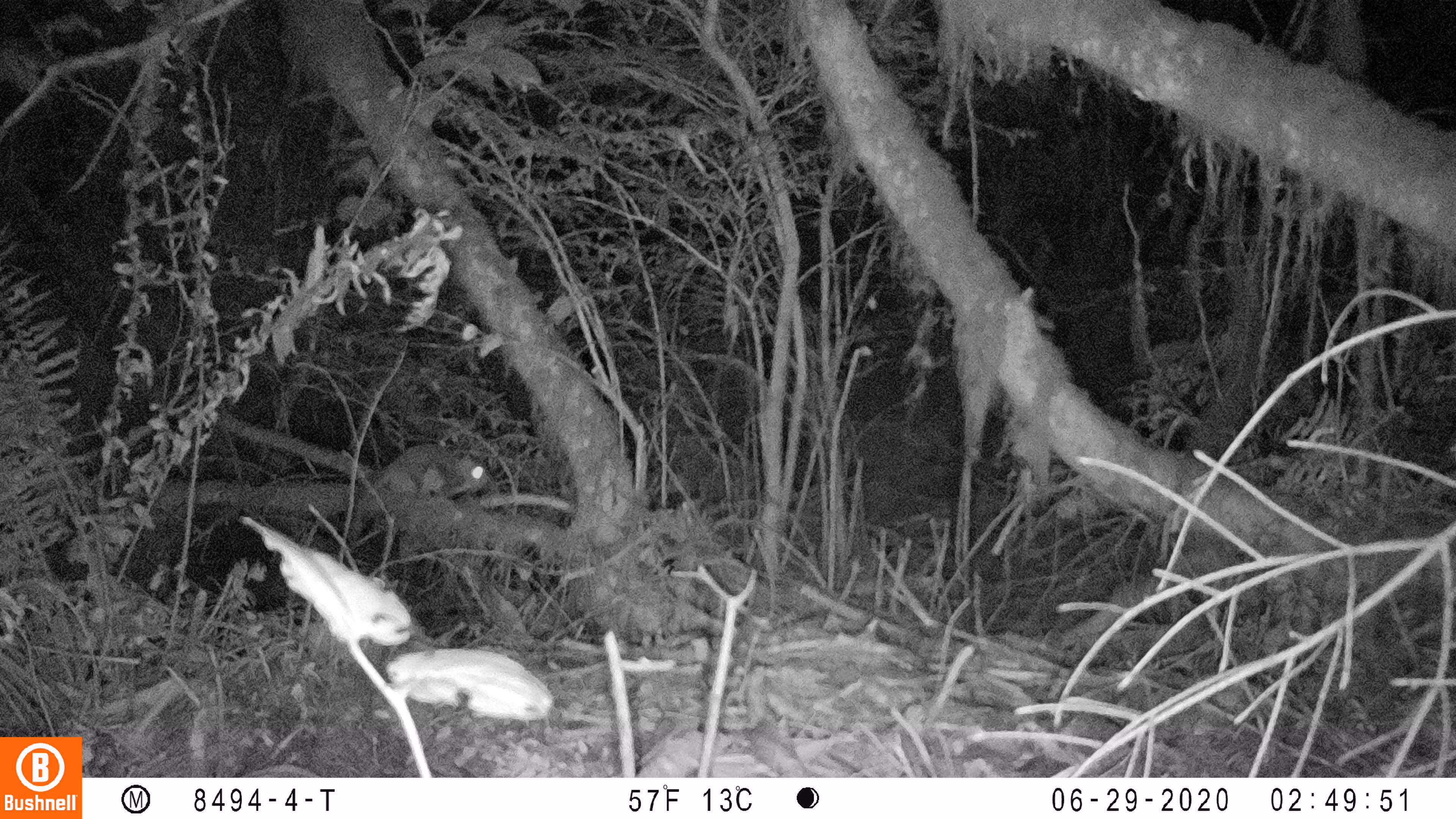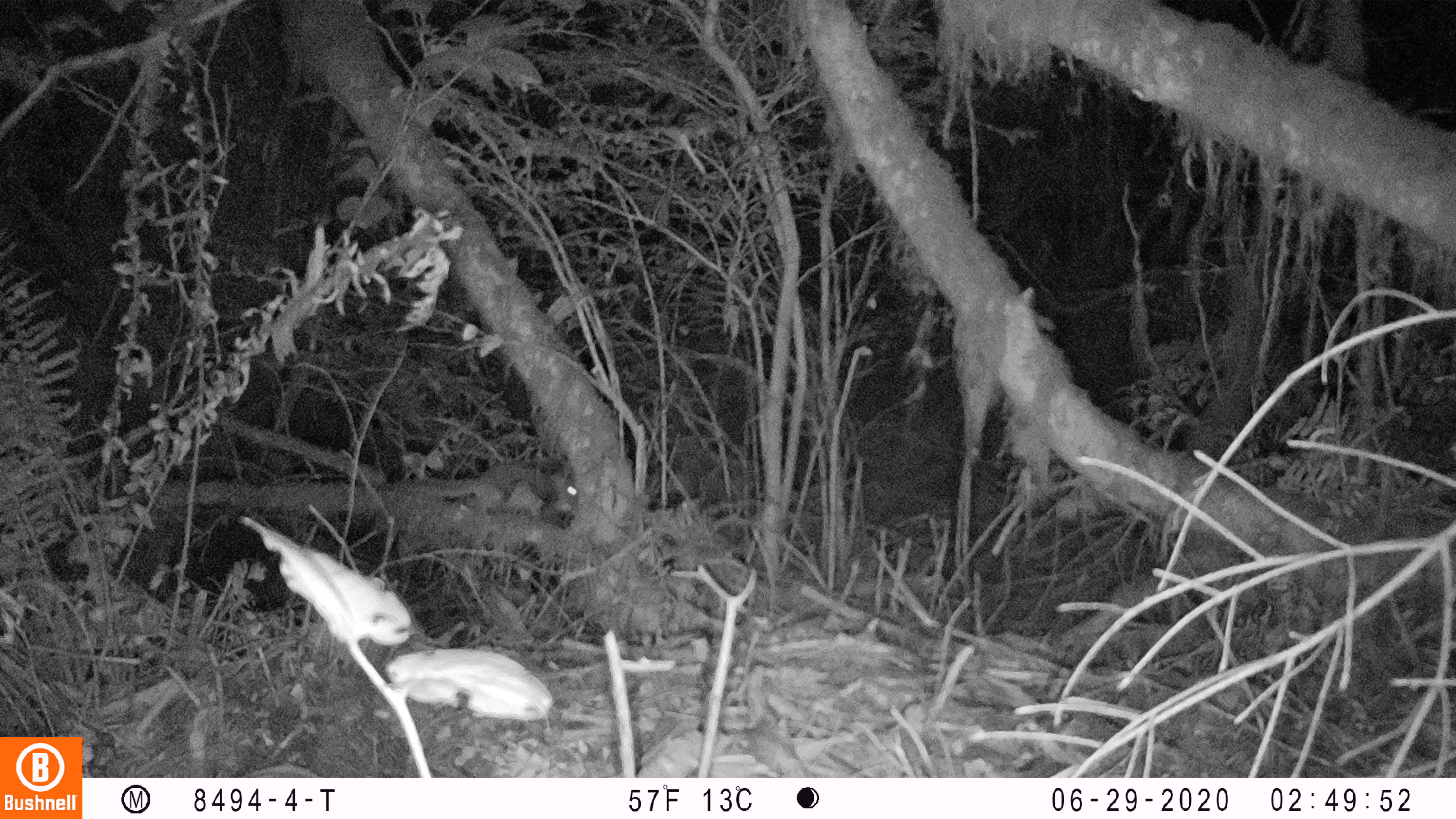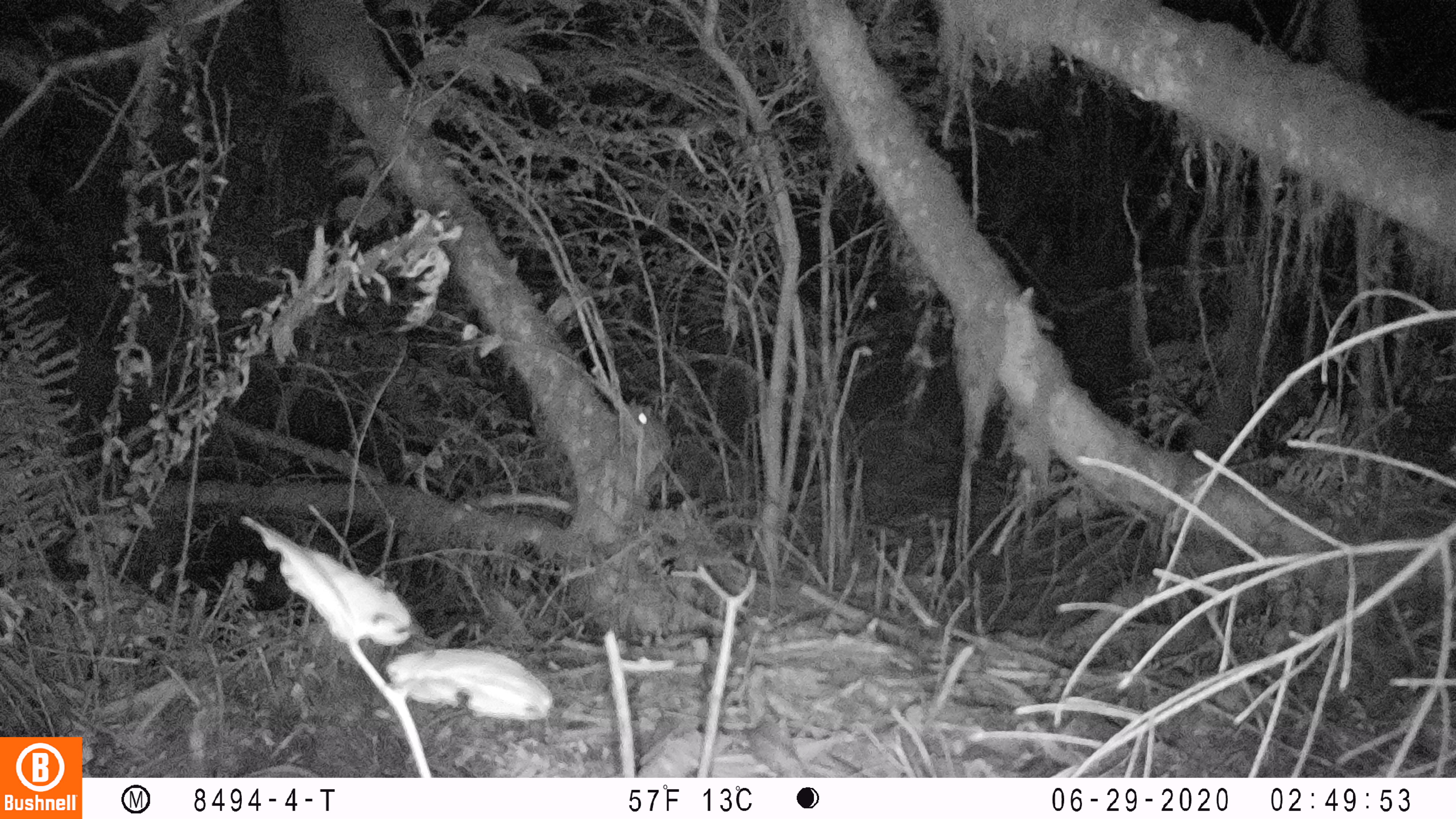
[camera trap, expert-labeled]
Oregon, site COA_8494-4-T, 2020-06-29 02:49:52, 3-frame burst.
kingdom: Animalia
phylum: Chordata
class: Mammalia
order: Rodentia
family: Sciuridae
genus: Glaucomys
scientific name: Glaucomys oregonensis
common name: humboldt's flying squirrel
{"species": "humboldt's flying squirrel (Glaucomys oregonensis)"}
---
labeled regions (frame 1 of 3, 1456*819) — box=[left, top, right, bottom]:
humboldt's flying squirrel: box=[361, 435, 500, 501]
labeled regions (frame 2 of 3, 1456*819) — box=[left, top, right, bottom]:
humboldt's flying squirrel: box=[381, 466, 588, 529]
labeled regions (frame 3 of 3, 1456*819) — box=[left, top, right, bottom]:
humboldt's flying squirrel: box=[613, 395, 685, 486]